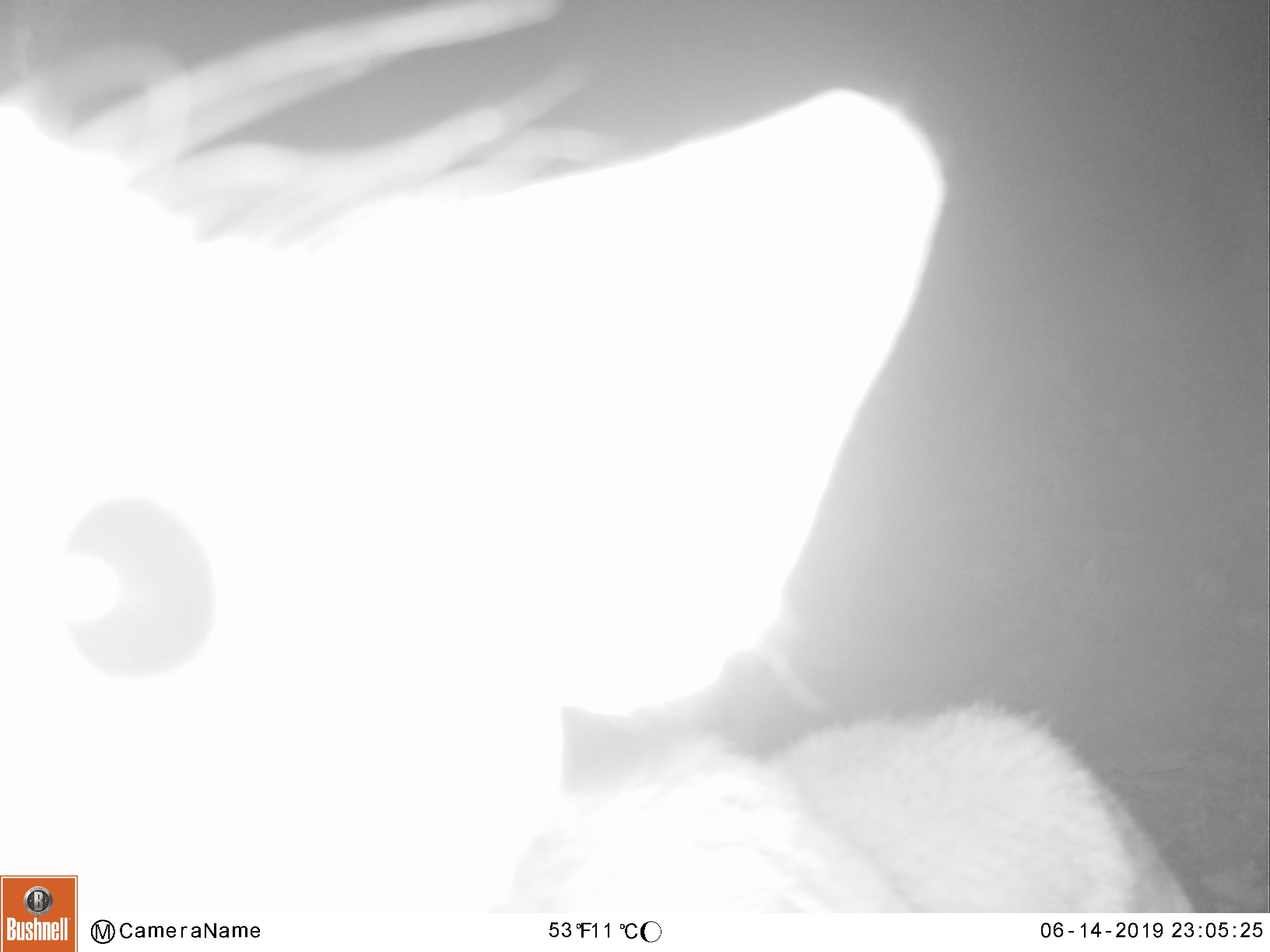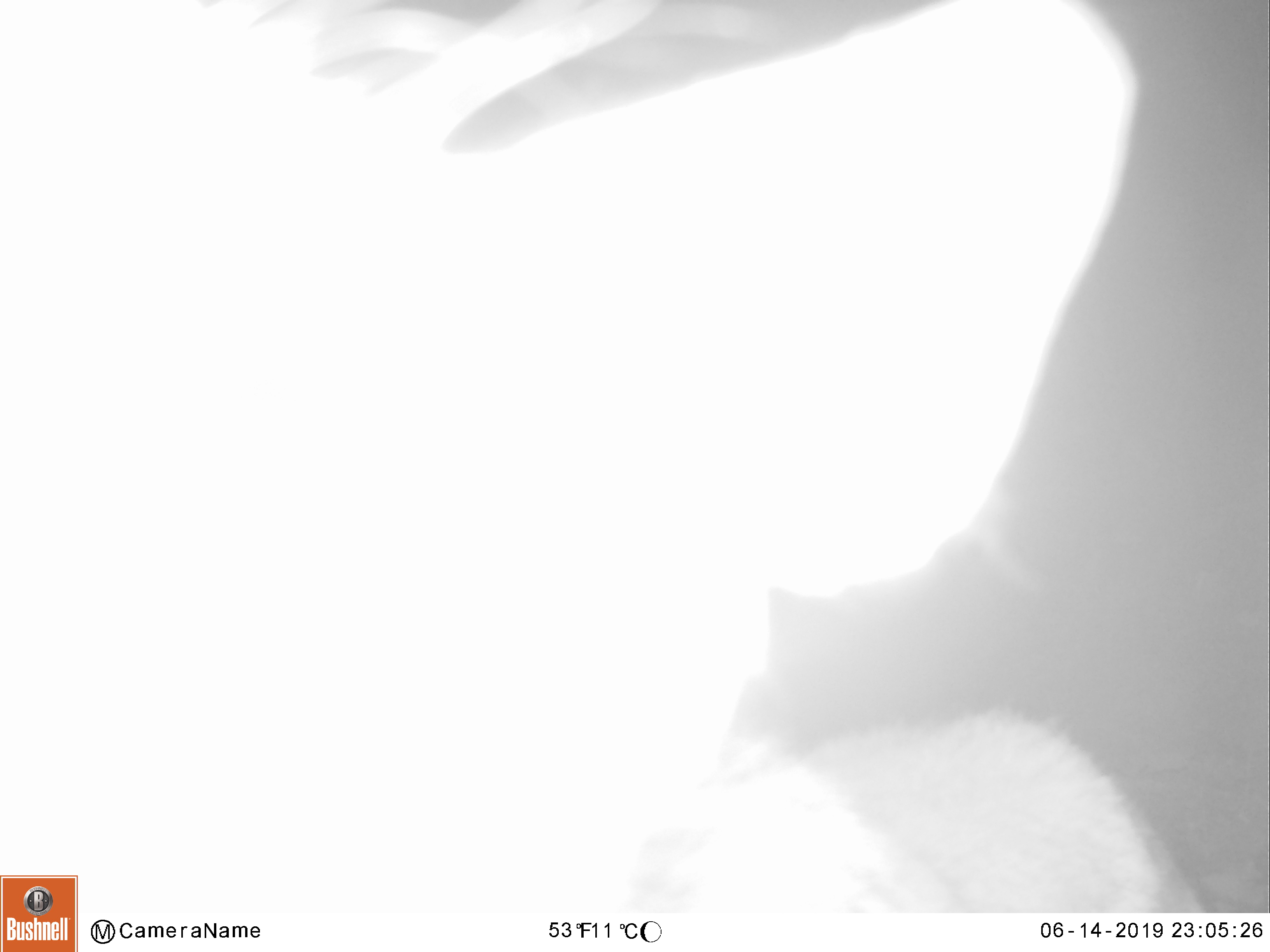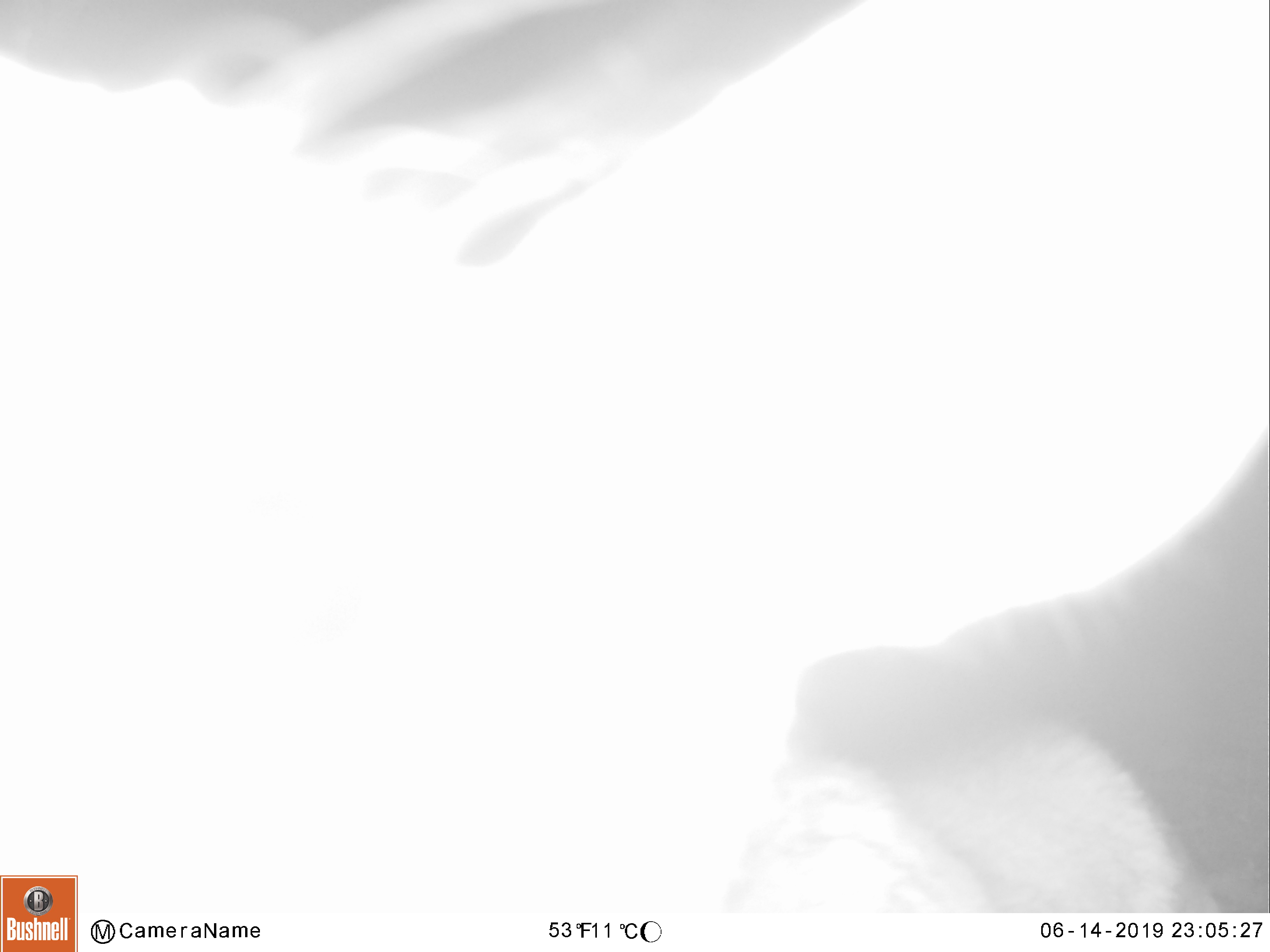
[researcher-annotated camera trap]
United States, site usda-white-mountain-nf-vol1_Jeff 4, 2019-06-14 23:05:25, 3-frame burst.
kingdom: Animalia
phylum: Chordata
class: Mammalia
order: Artiodactyla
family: Cervidae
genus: Alces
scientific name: Alces alces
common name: moose